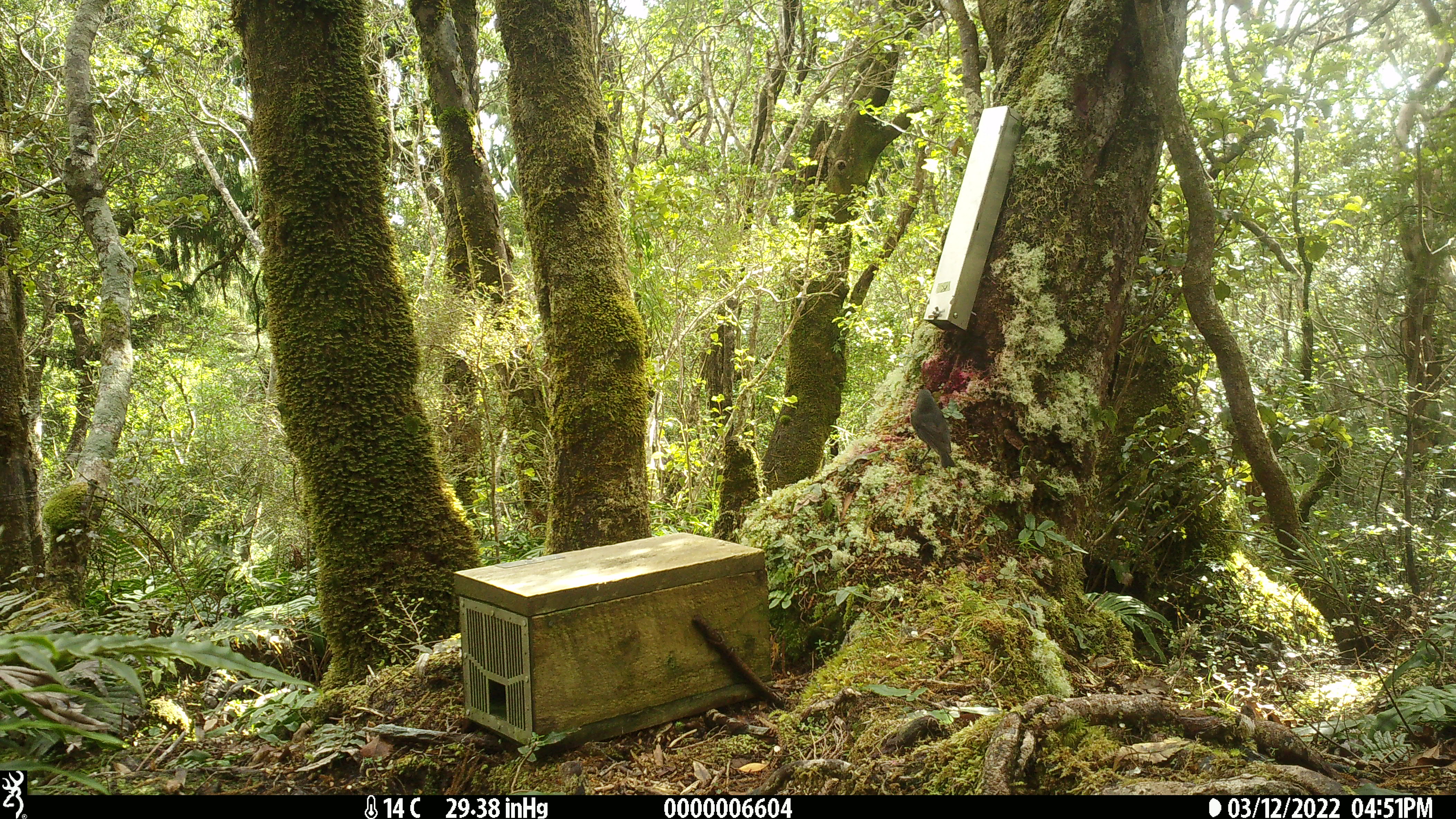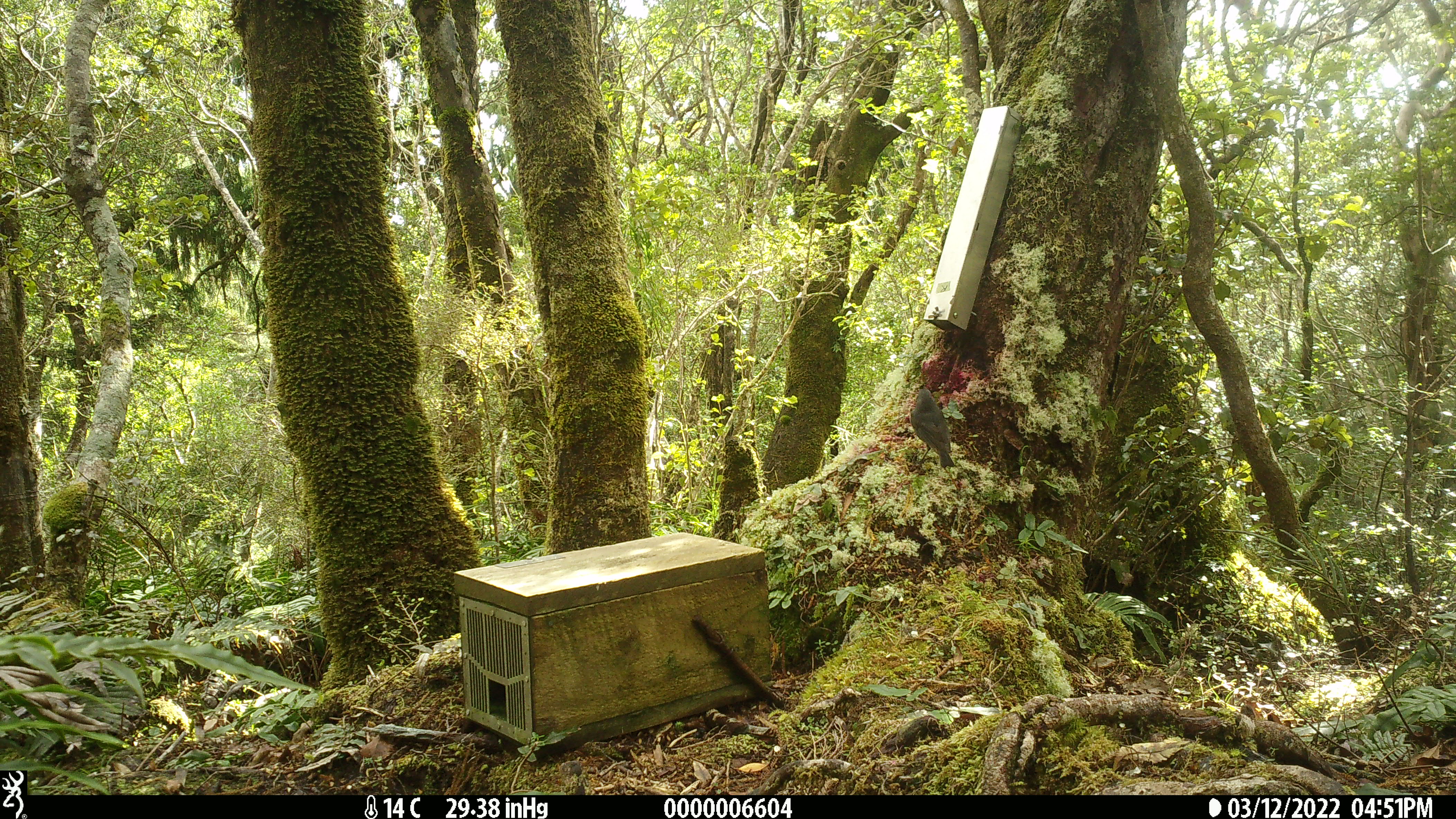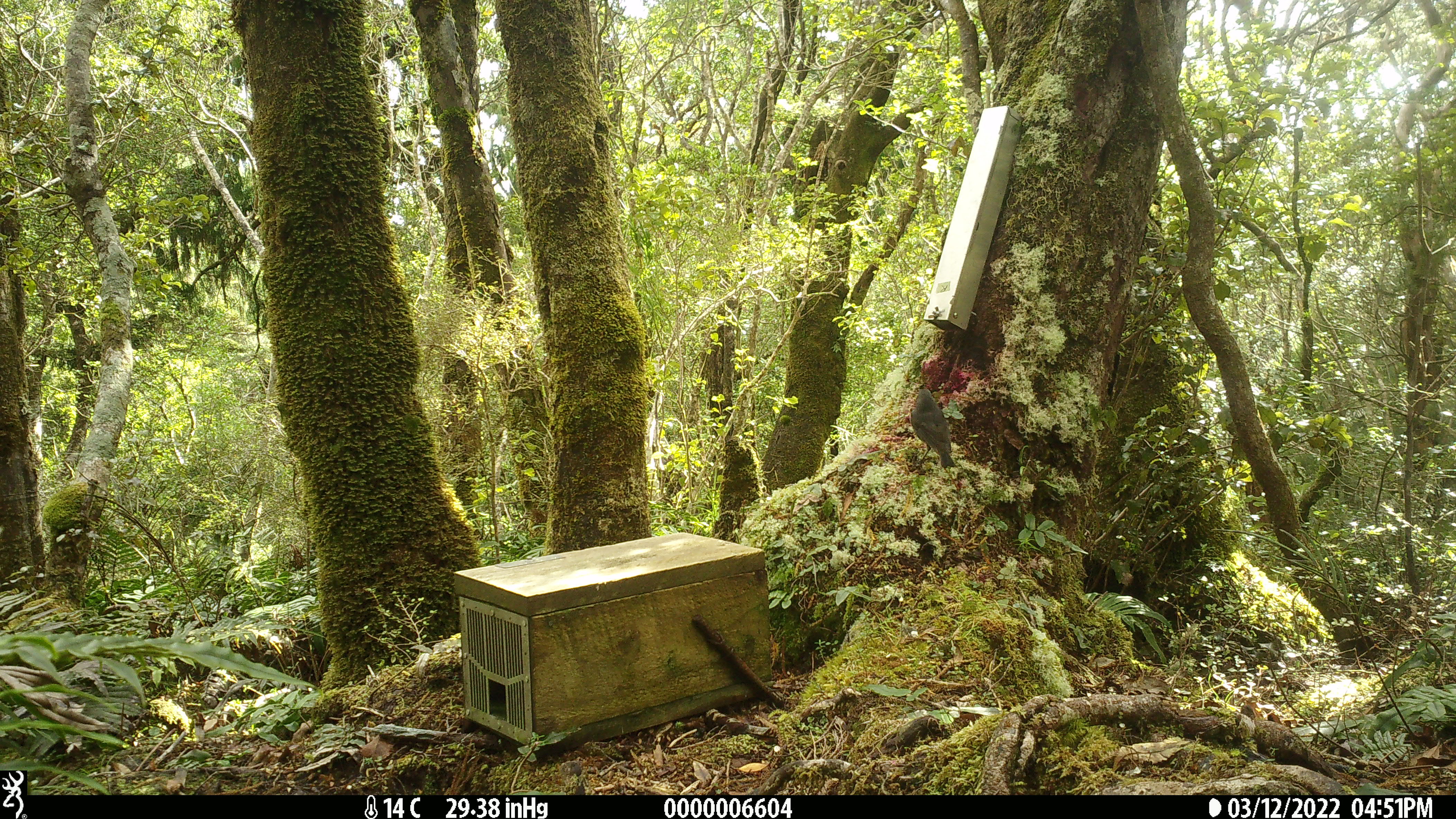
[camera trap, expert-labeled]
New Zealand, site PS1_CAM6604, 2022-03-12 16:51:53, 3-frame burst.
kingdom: Animalia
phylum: Chordata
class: Aves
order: Passeriformes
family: Petroicidae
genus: Petroica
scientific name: Petroica australis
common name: new zealand robin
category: robin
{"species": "robin (new zealand robin) (Petroica australis)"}